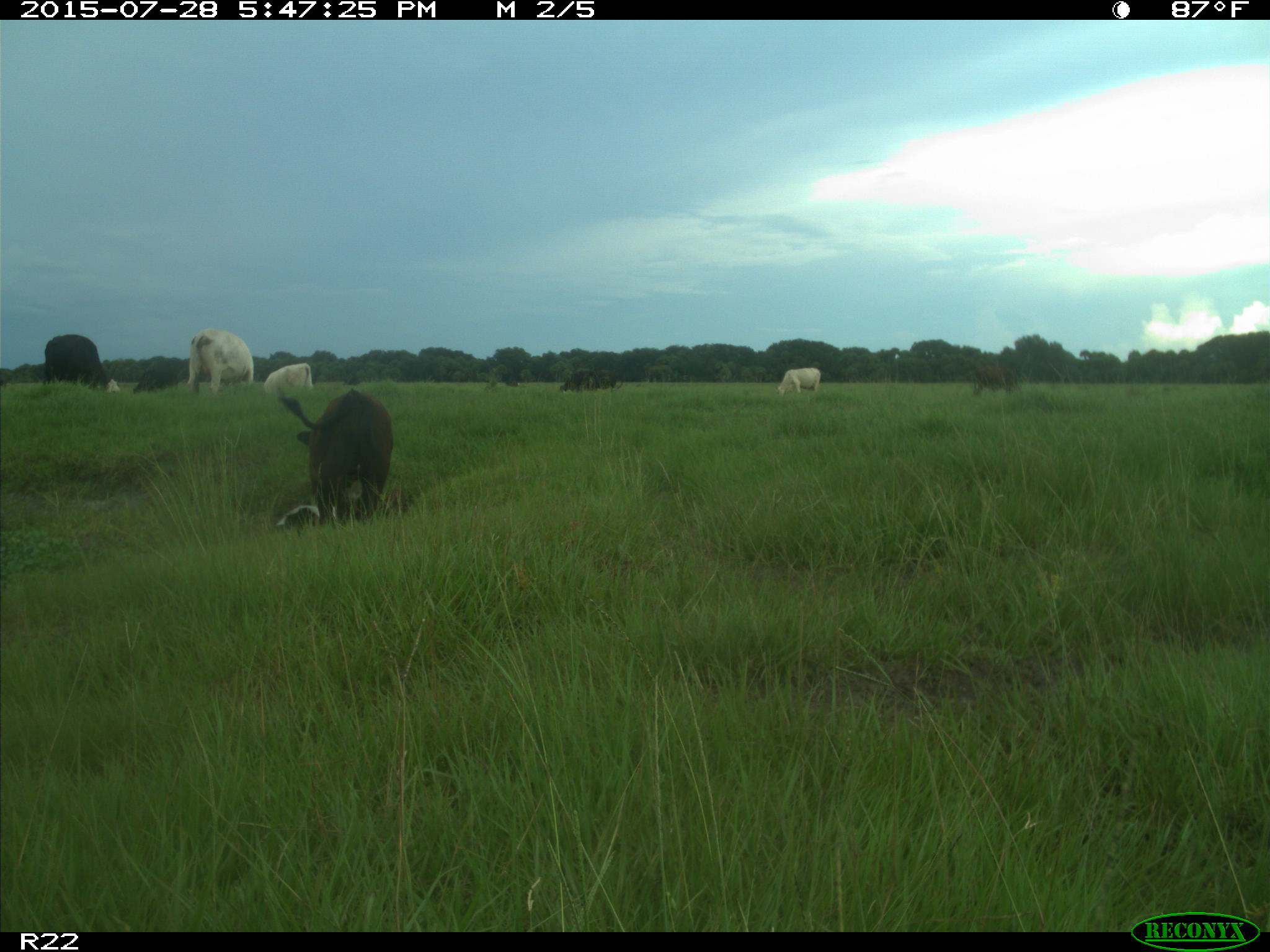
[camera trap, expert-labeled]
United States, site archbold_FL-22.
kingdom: Animalia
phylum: Chordata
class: Mammalia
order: Artiodactyla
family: Bovidae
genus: Bos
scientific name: Bos taurus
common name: domestic cow